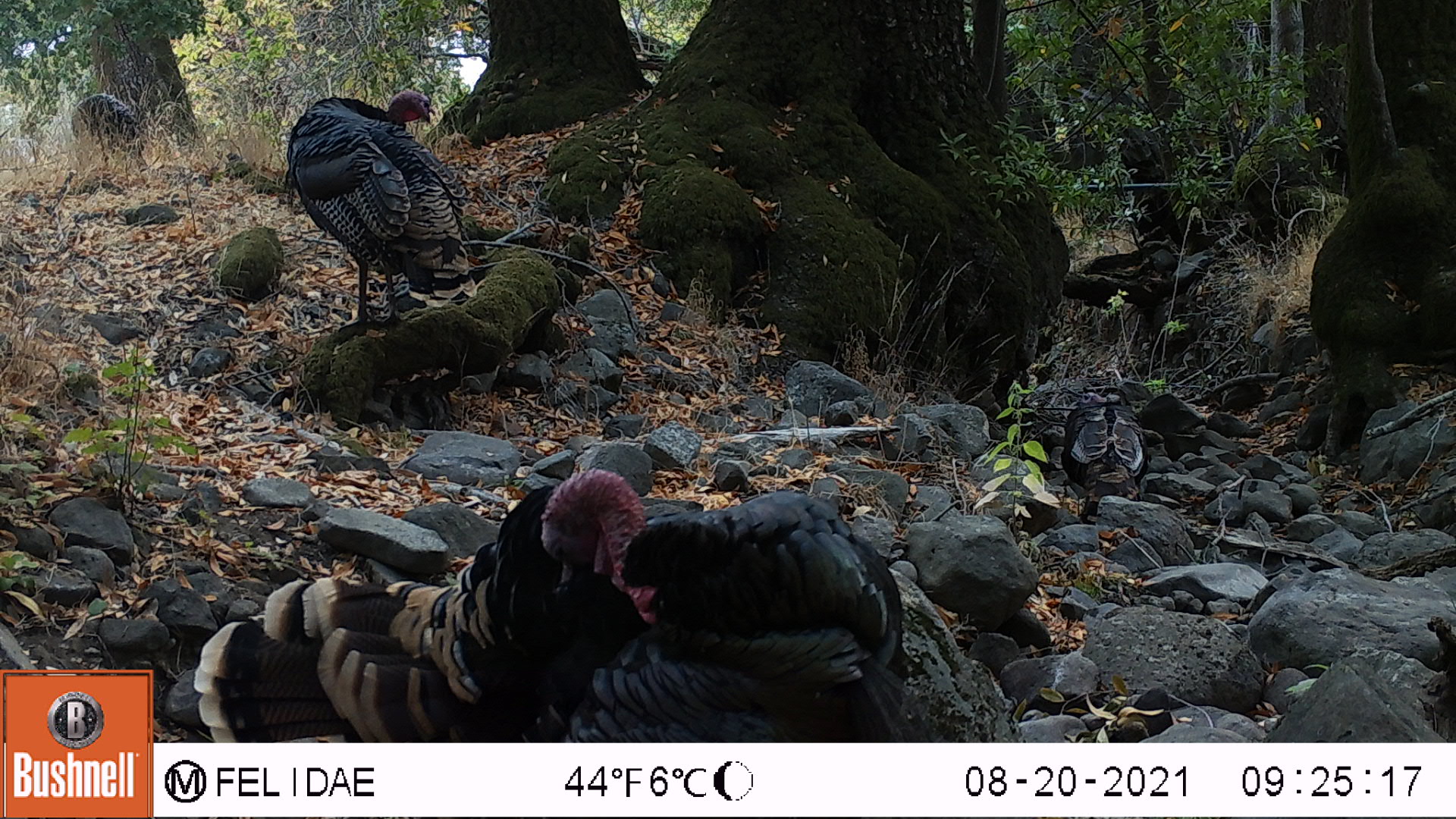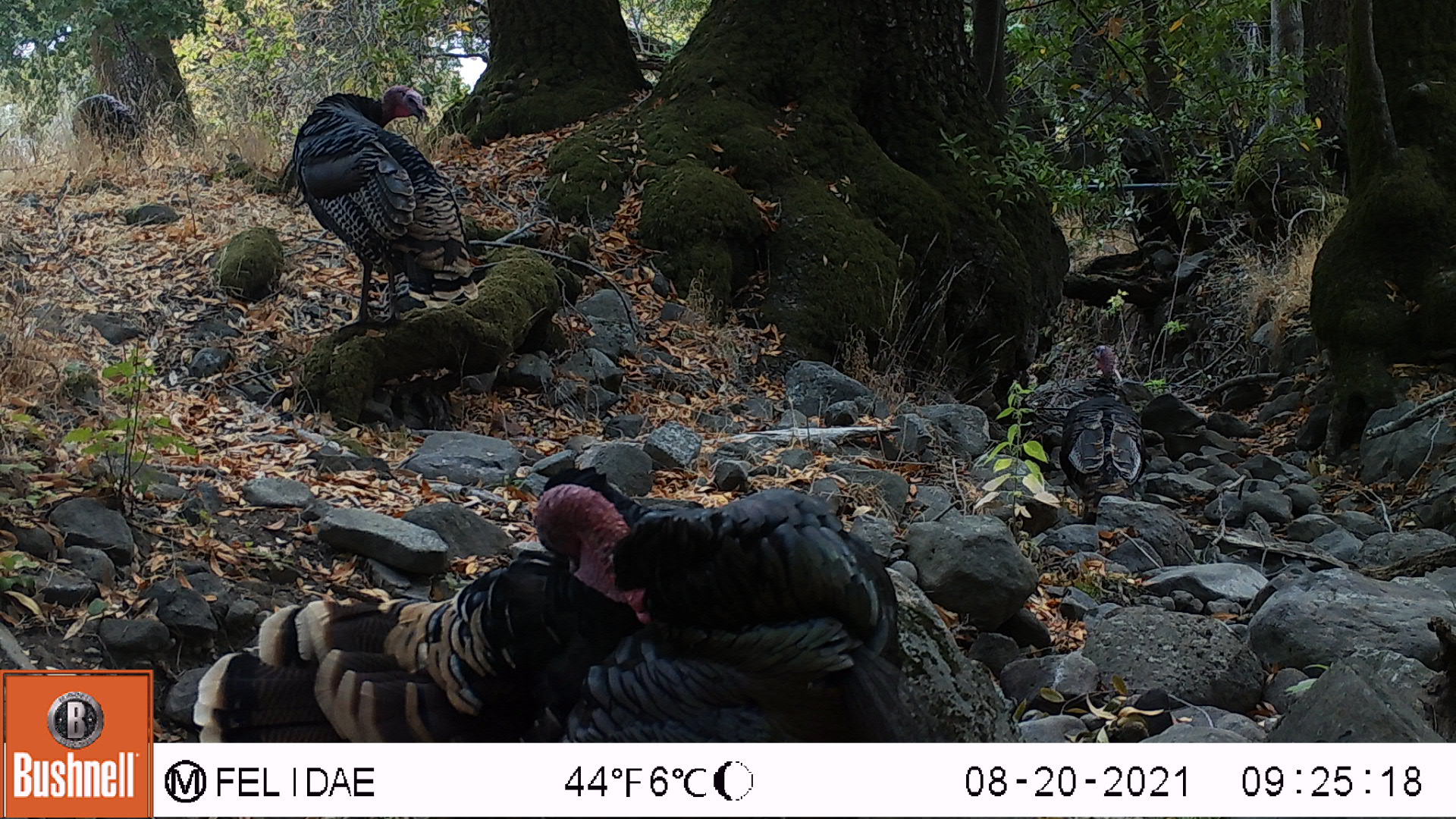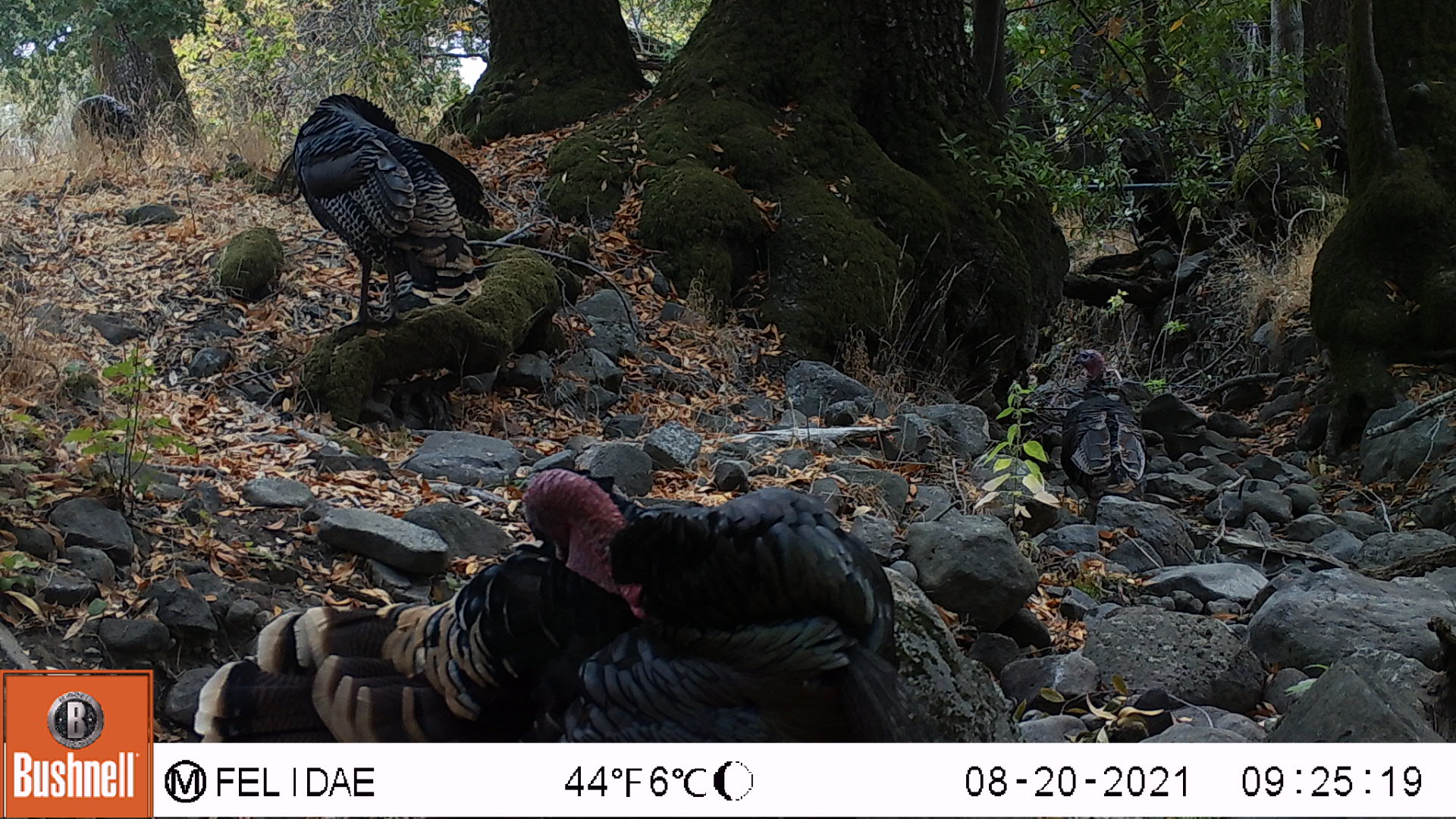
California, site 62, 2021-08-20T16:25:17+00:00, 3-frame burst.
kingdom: Animalia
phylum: Chordata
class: Aves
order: Galliformes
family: Phasianidae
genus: Meleagris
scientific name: Meleagris gallopavo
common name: turkey